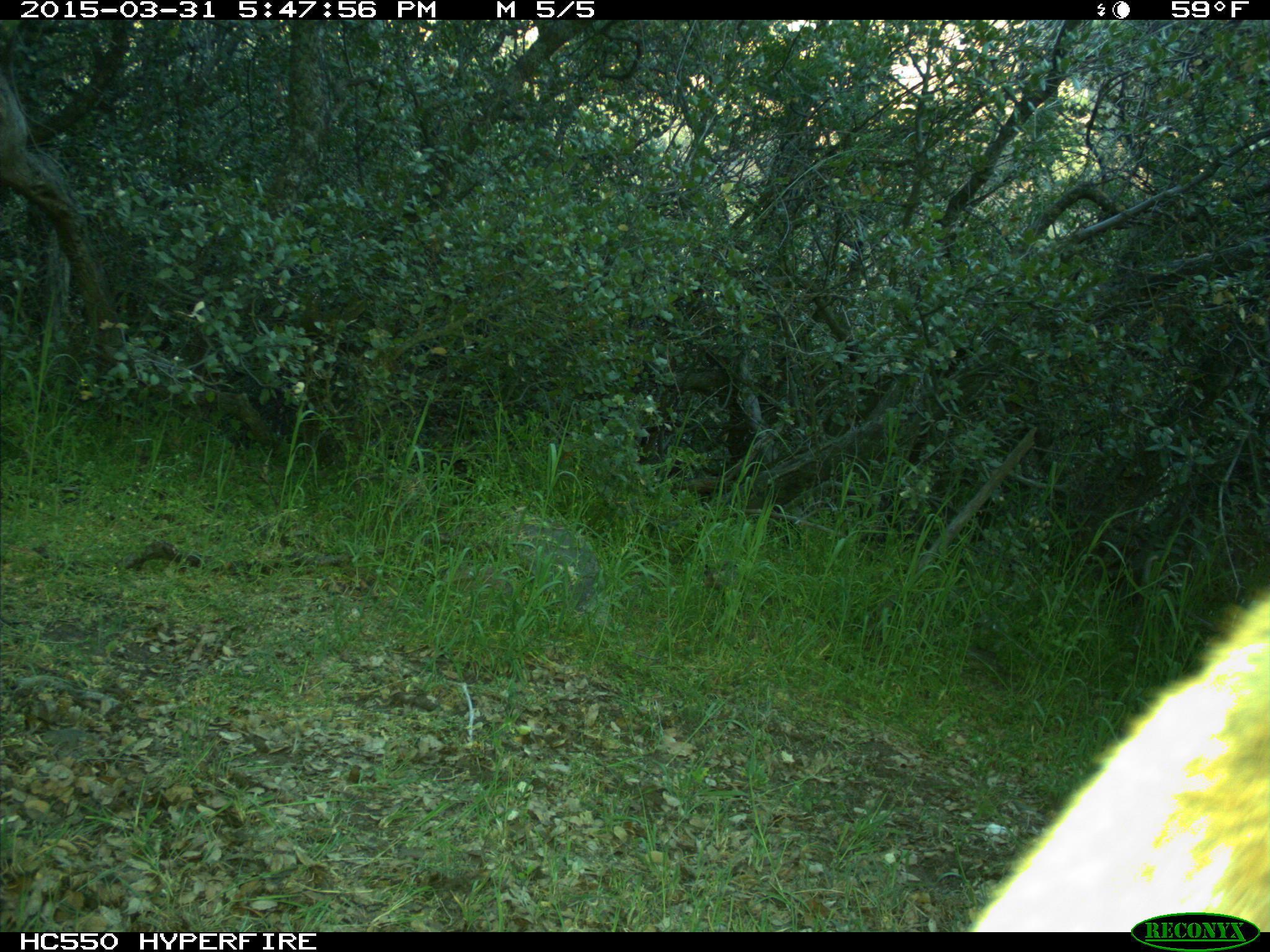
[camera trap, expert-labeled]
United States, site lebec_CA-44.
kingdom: Animalia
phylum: Chordata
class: Mammalia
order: Carnivora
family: Felidae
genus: Puma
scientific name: Puma concolor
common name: mountain lion